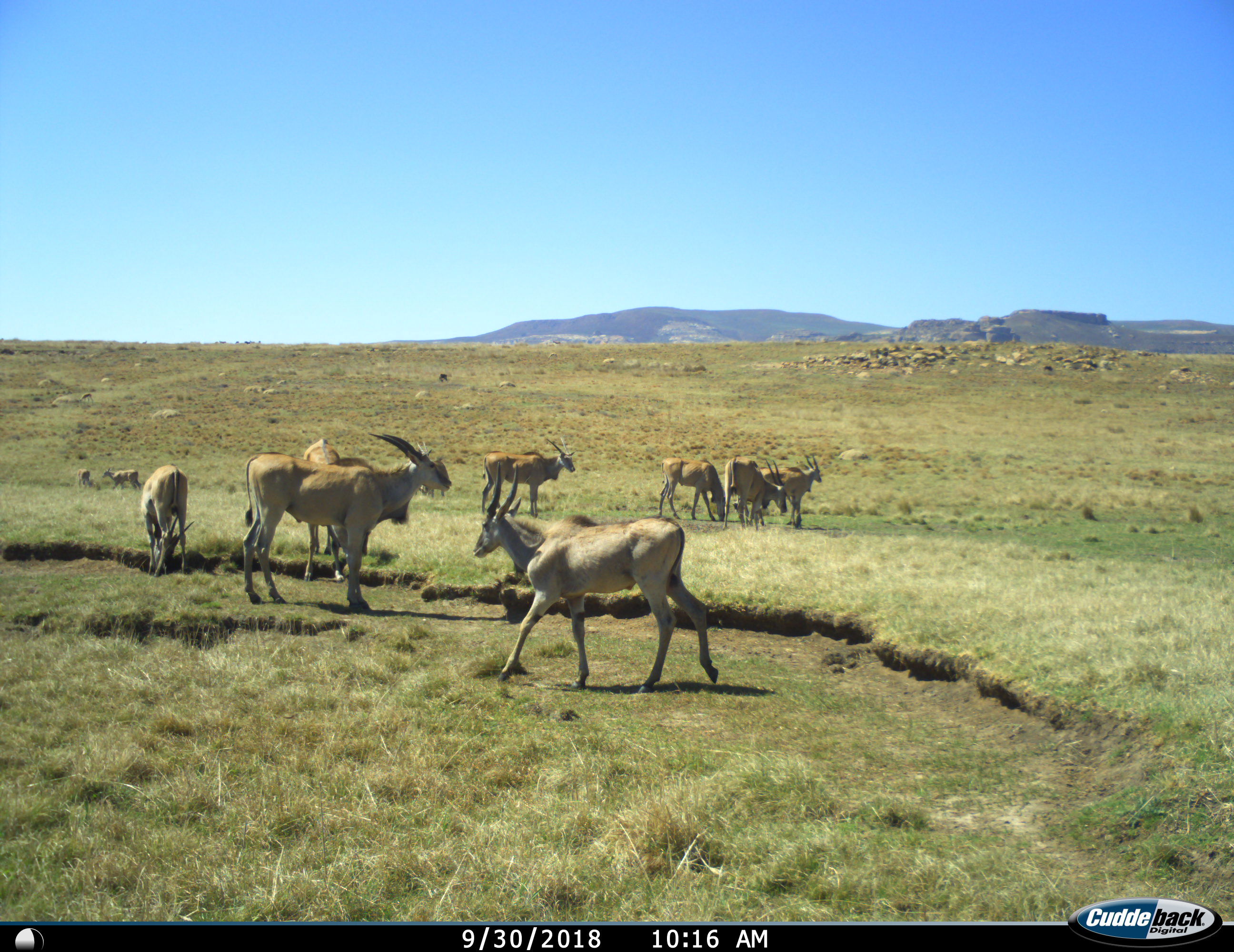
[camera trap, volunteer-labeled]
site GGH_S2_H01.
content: unidentified animal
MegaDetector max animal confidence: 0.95